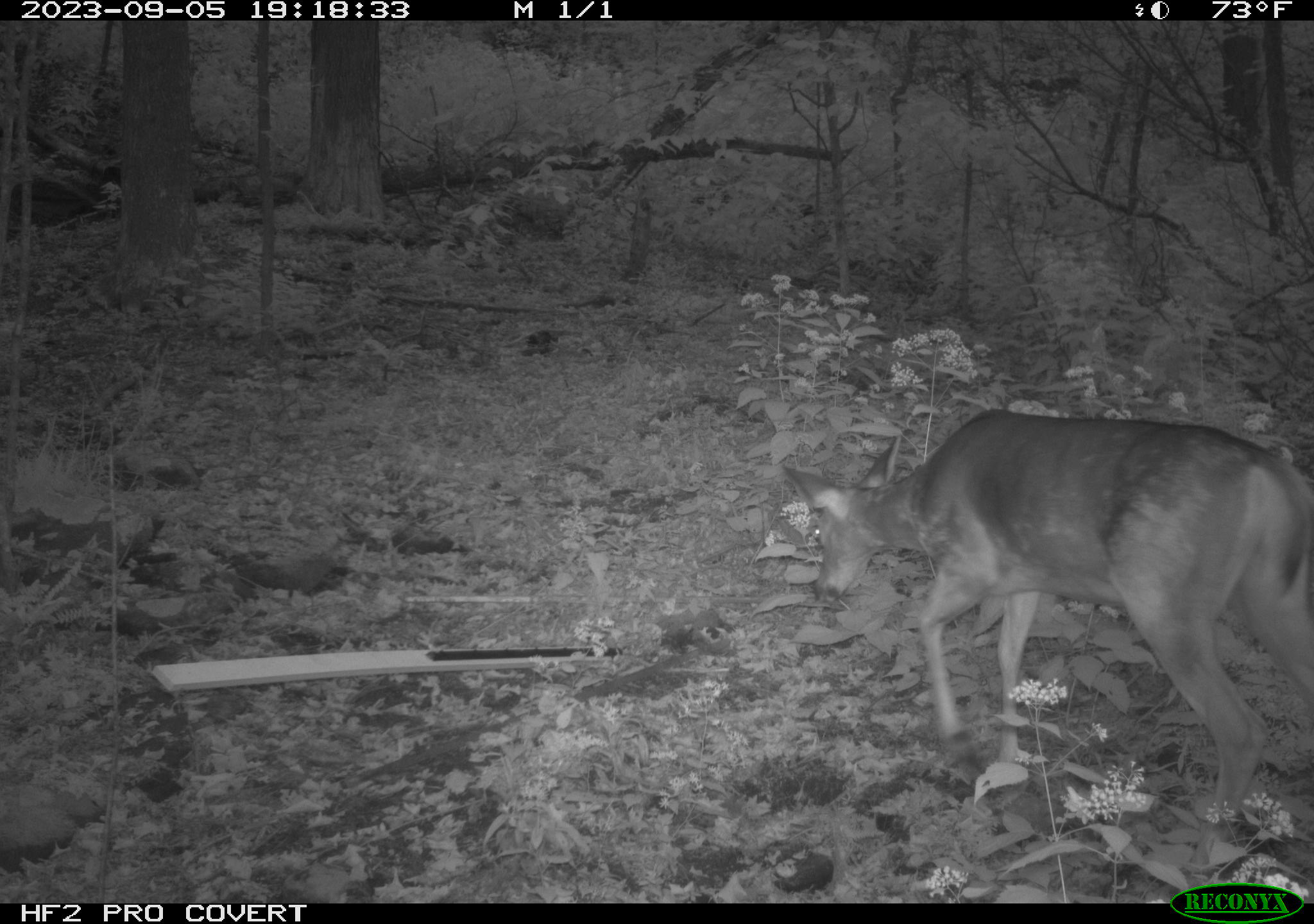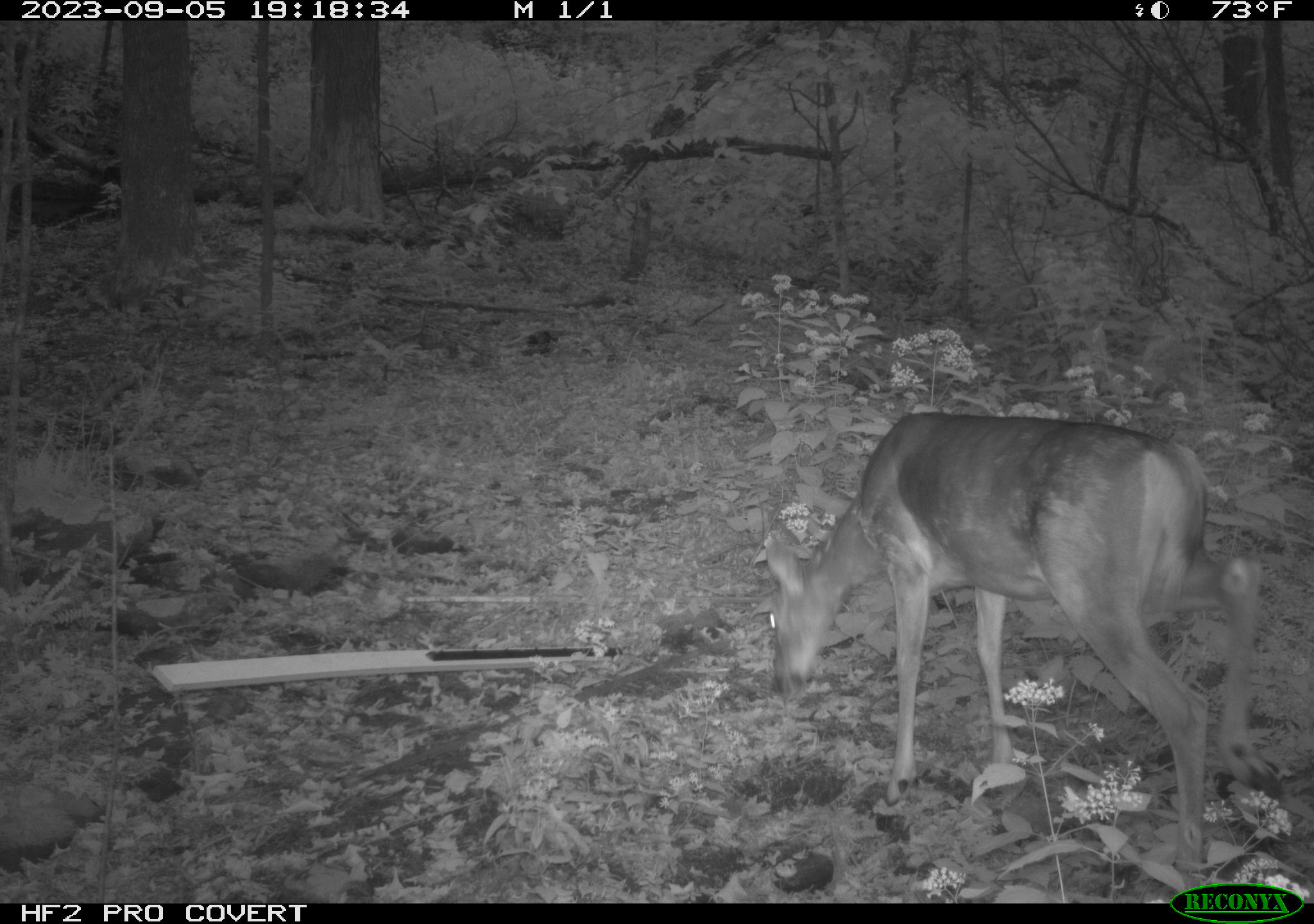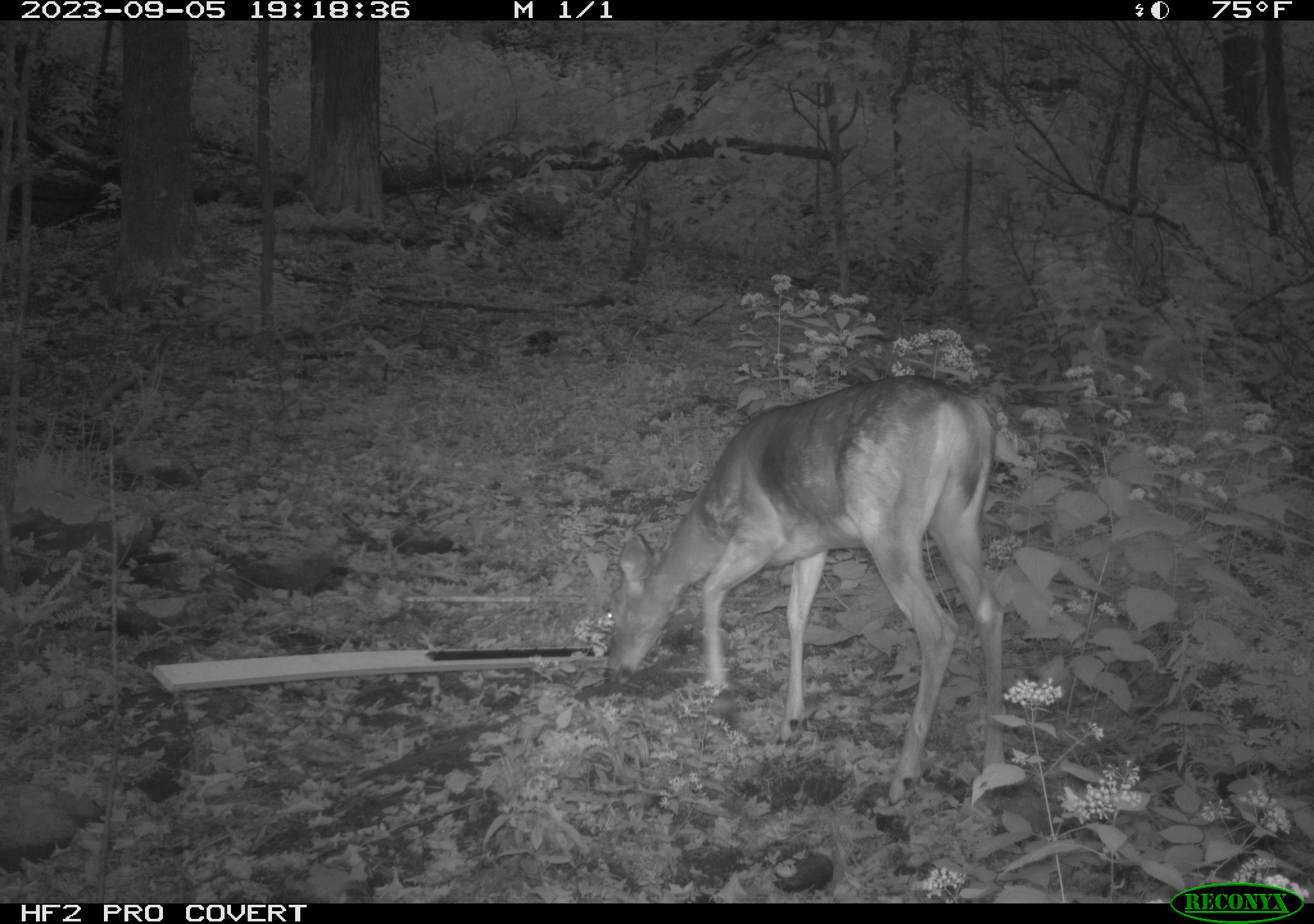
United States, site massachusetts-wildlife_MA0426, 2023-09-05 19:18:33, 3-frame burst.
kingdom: Animalia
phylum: Chordata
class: Mammalia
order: Artiodactyla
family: Cervidae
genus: Odocoileus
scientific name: Odocoileus virginianus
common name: white-tailed deer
White-tailed deer (Odocoileus virginianus).